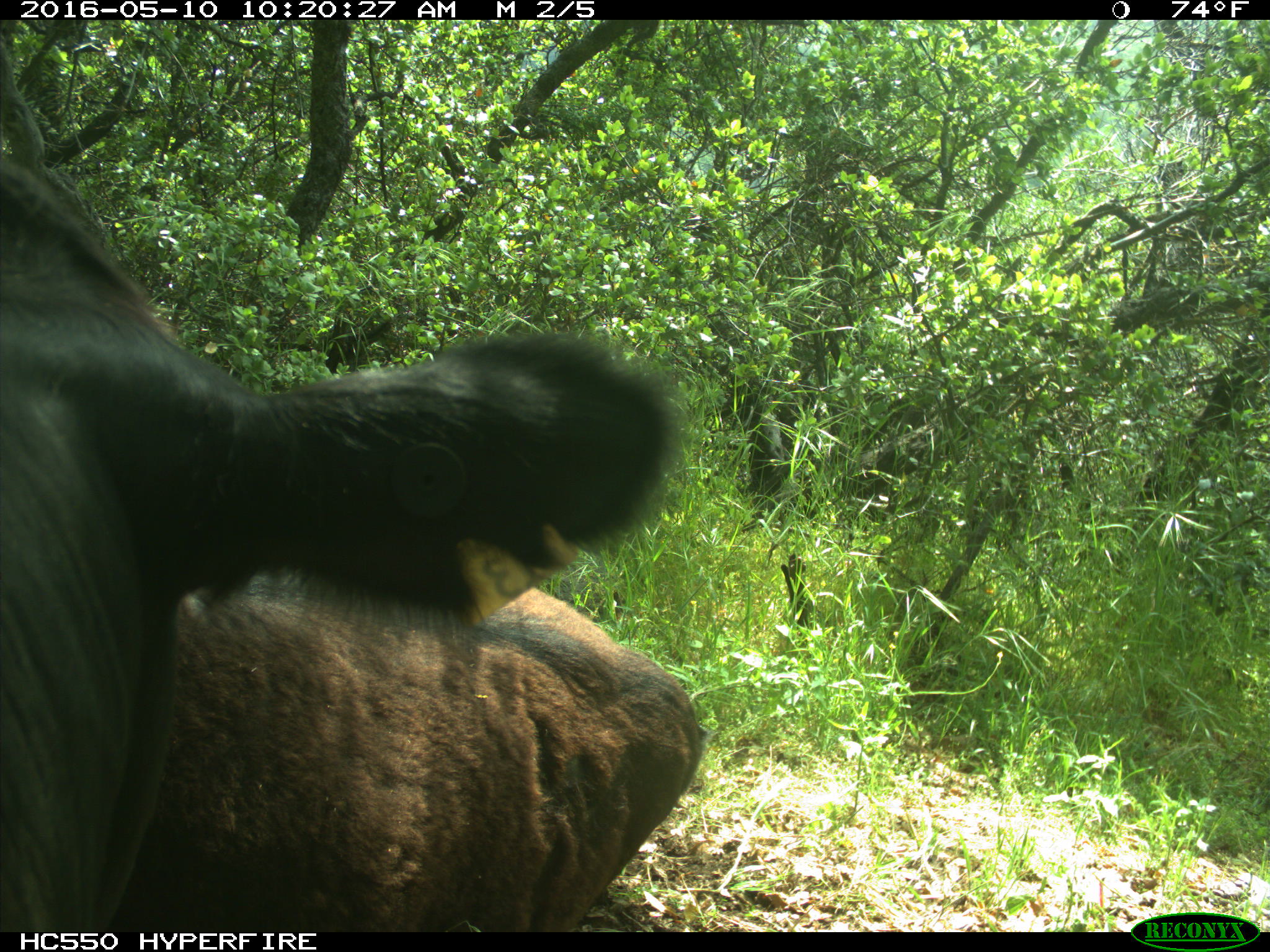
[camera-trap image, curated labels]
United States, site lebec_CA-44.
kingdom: Animalia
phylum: Chordata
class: Mammalia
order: Artiodactyla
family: Bovidae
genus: Bos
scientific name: Bos taurus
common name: domestic cow